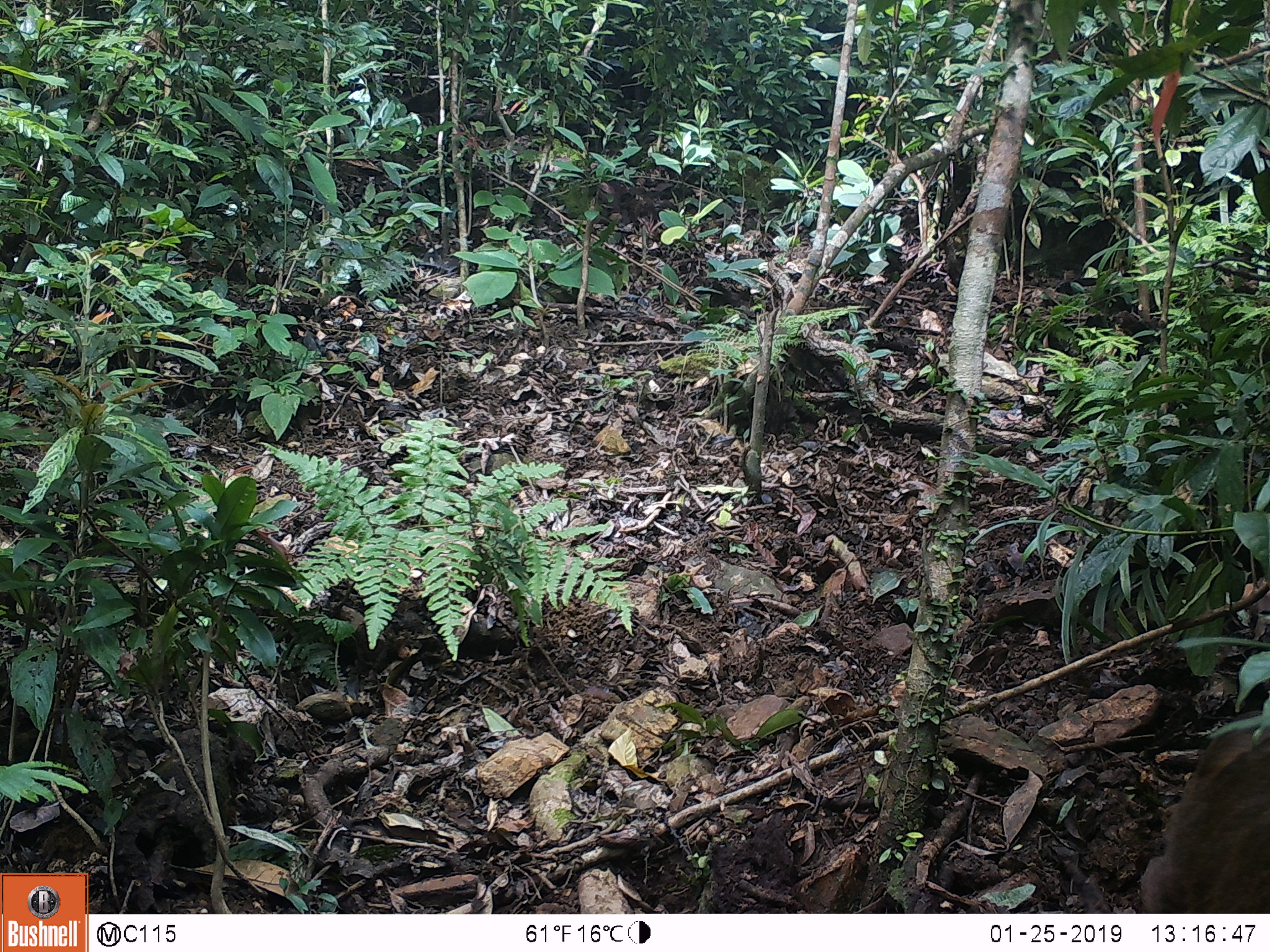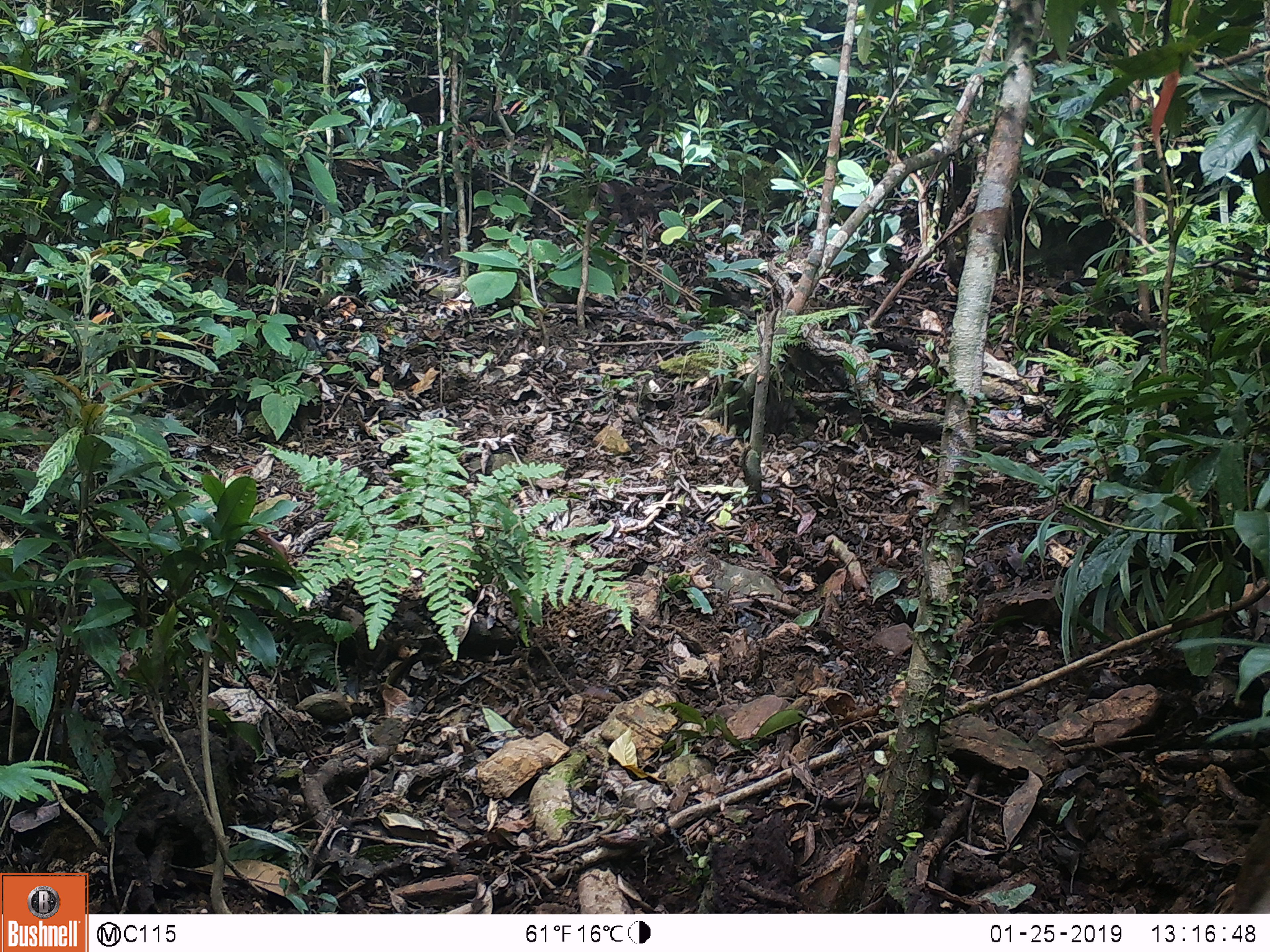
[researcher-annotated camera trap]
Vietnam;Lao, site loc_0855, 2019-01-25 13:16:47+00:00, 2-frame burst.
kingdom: Animalia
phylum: Chordata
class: Mammalia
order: Primates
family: Cercopithecidae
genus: Macaca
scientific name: Macaca arctoides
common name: stump-tailed macaque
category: stump tailed macaque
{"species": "stump tailed macaque (stump-tailed macaque) (Macaca arctoides)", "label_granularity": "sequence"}